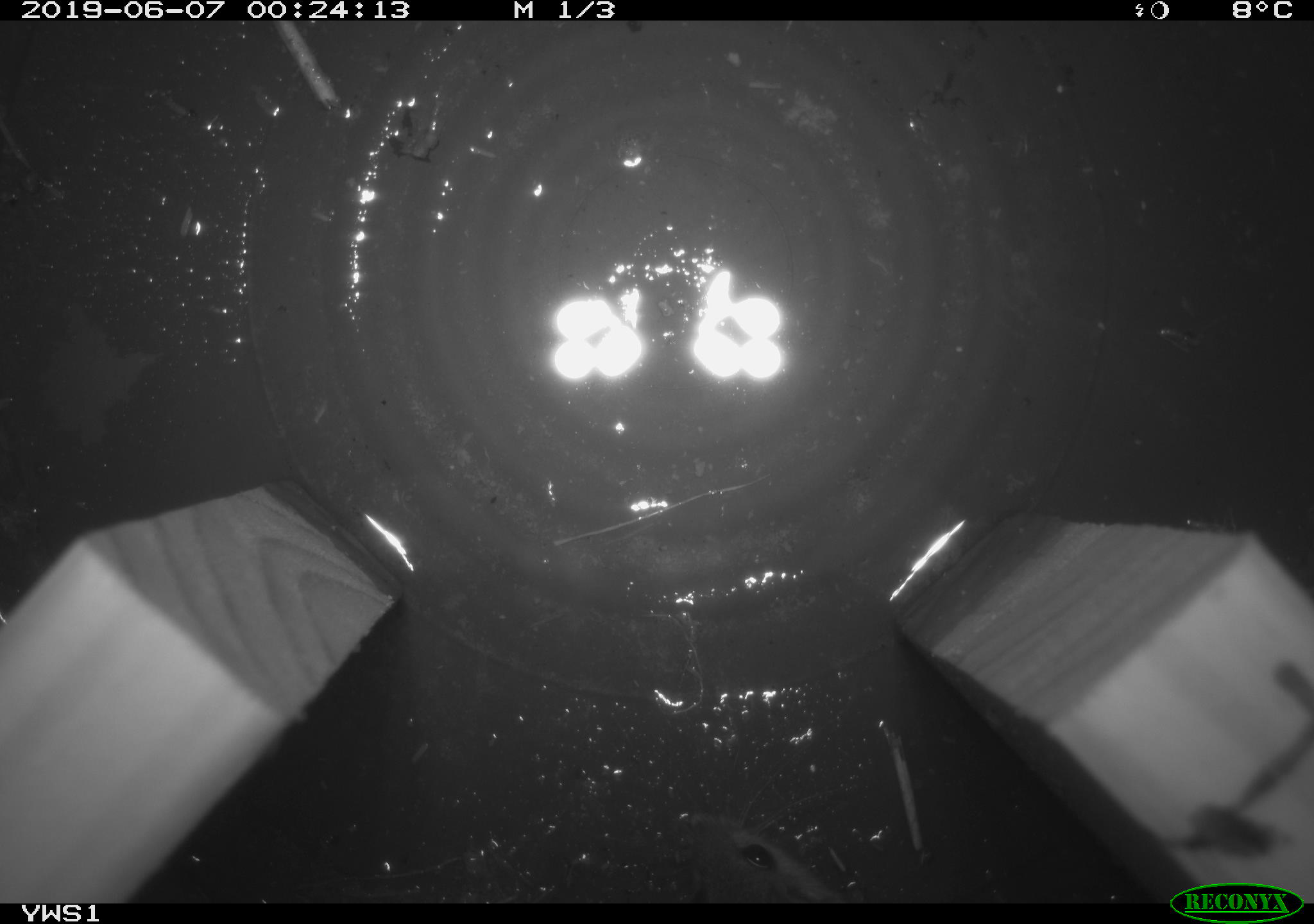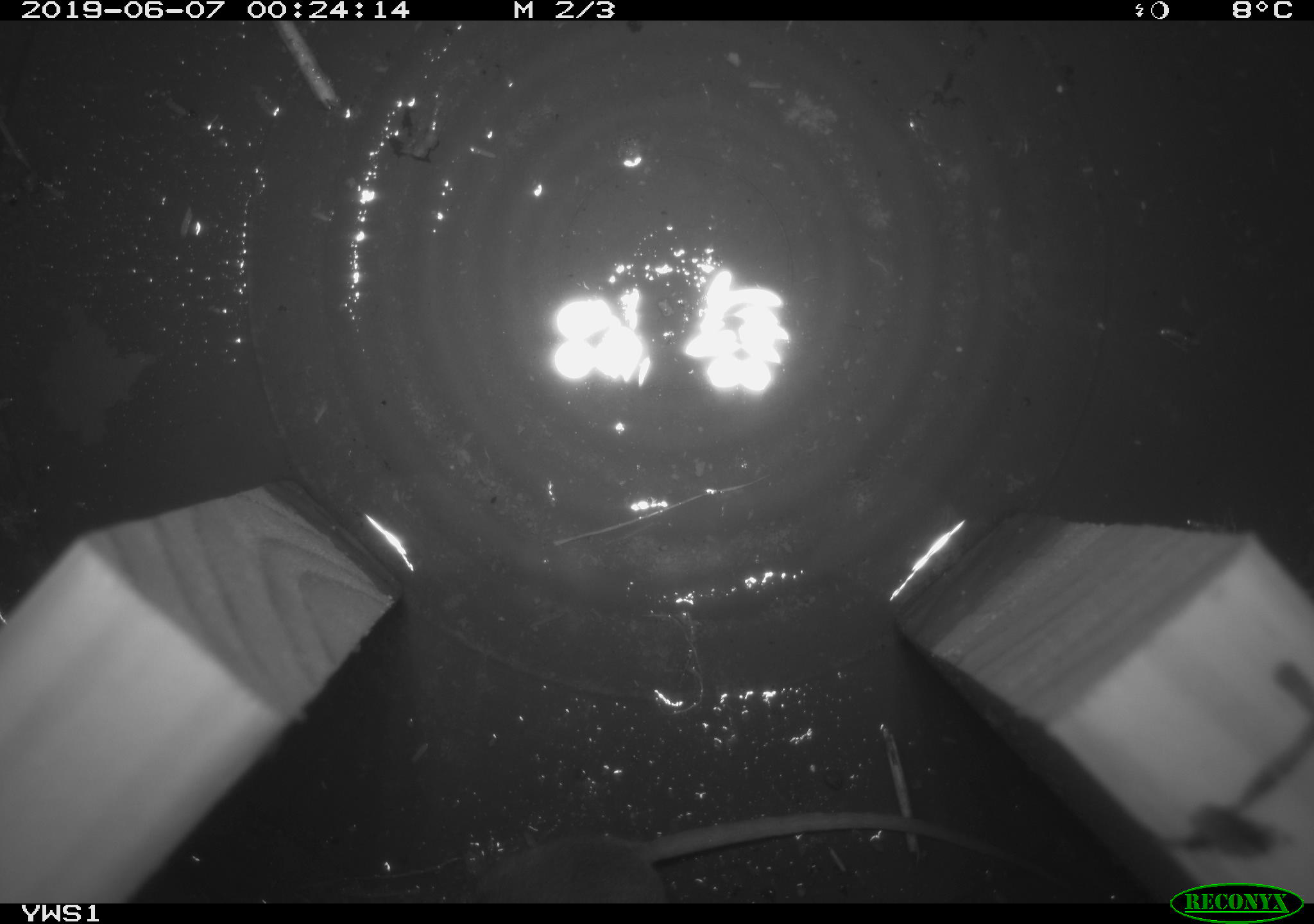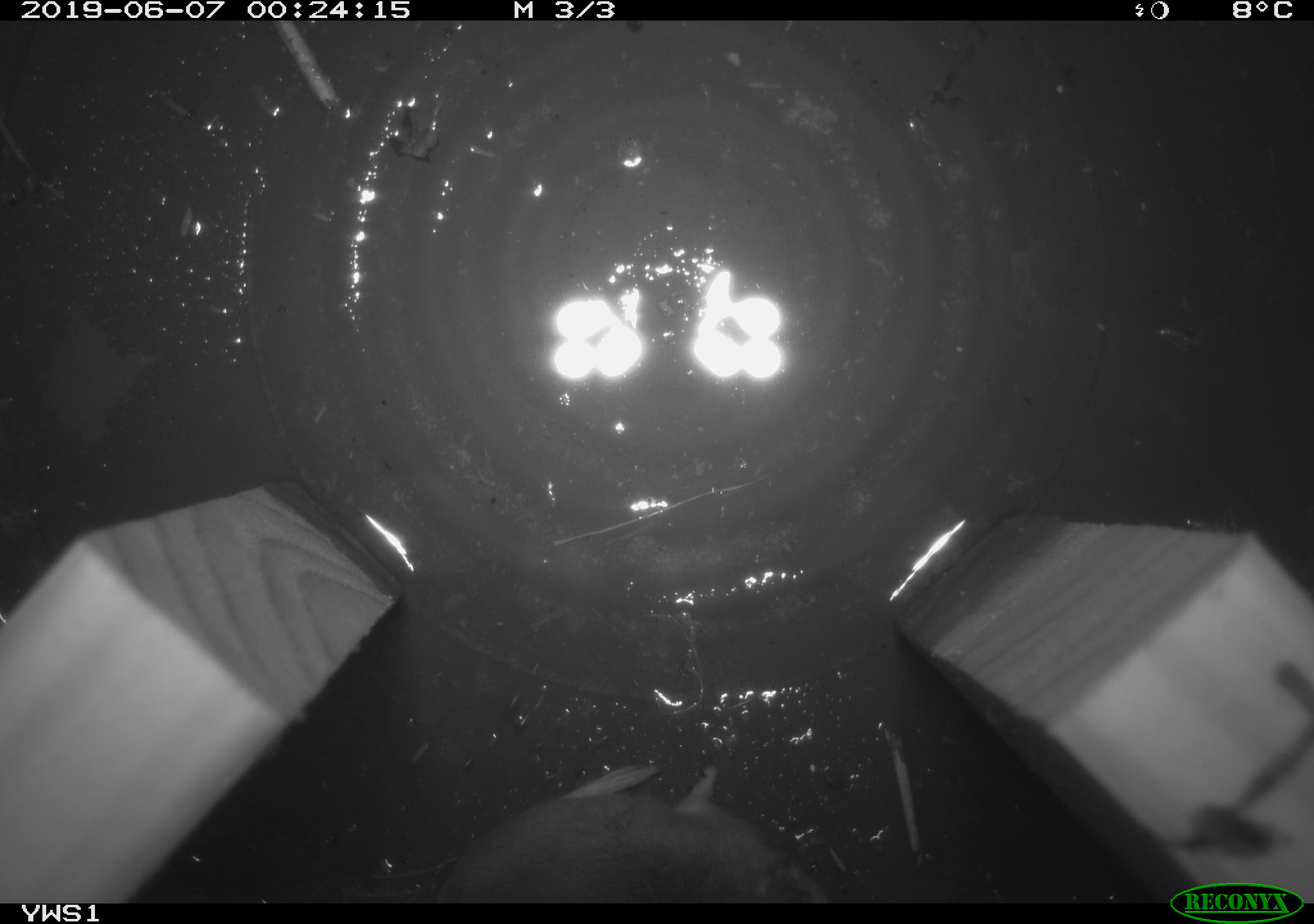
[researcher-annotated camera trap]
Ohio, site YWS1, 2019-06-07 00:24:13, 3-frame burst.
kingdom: Animalia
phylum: Chordata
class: Mammalia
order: Rodentia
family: Cricetidae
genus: Peromyscus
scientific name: Peromyscus leucopus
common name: white-footed mouse